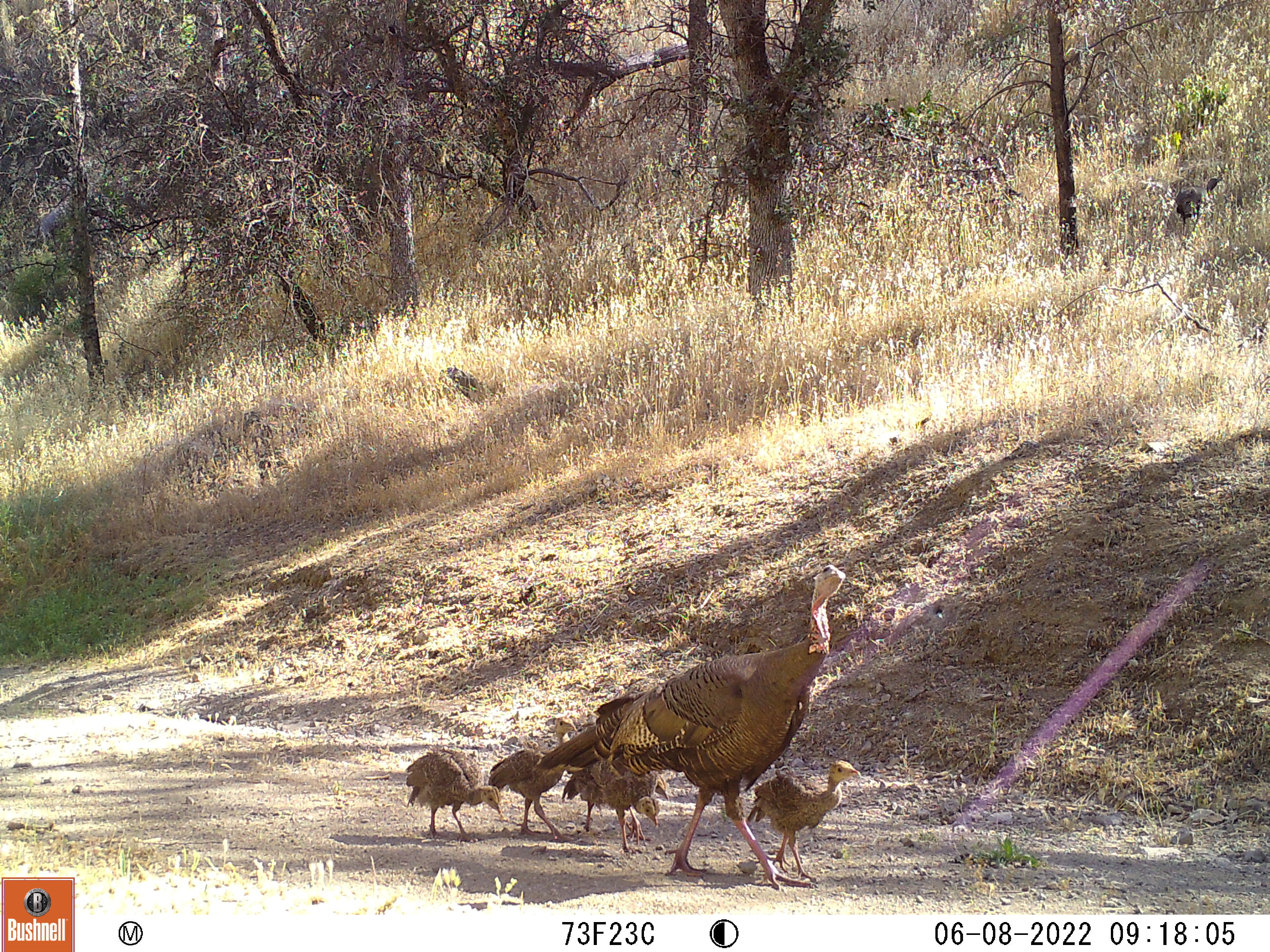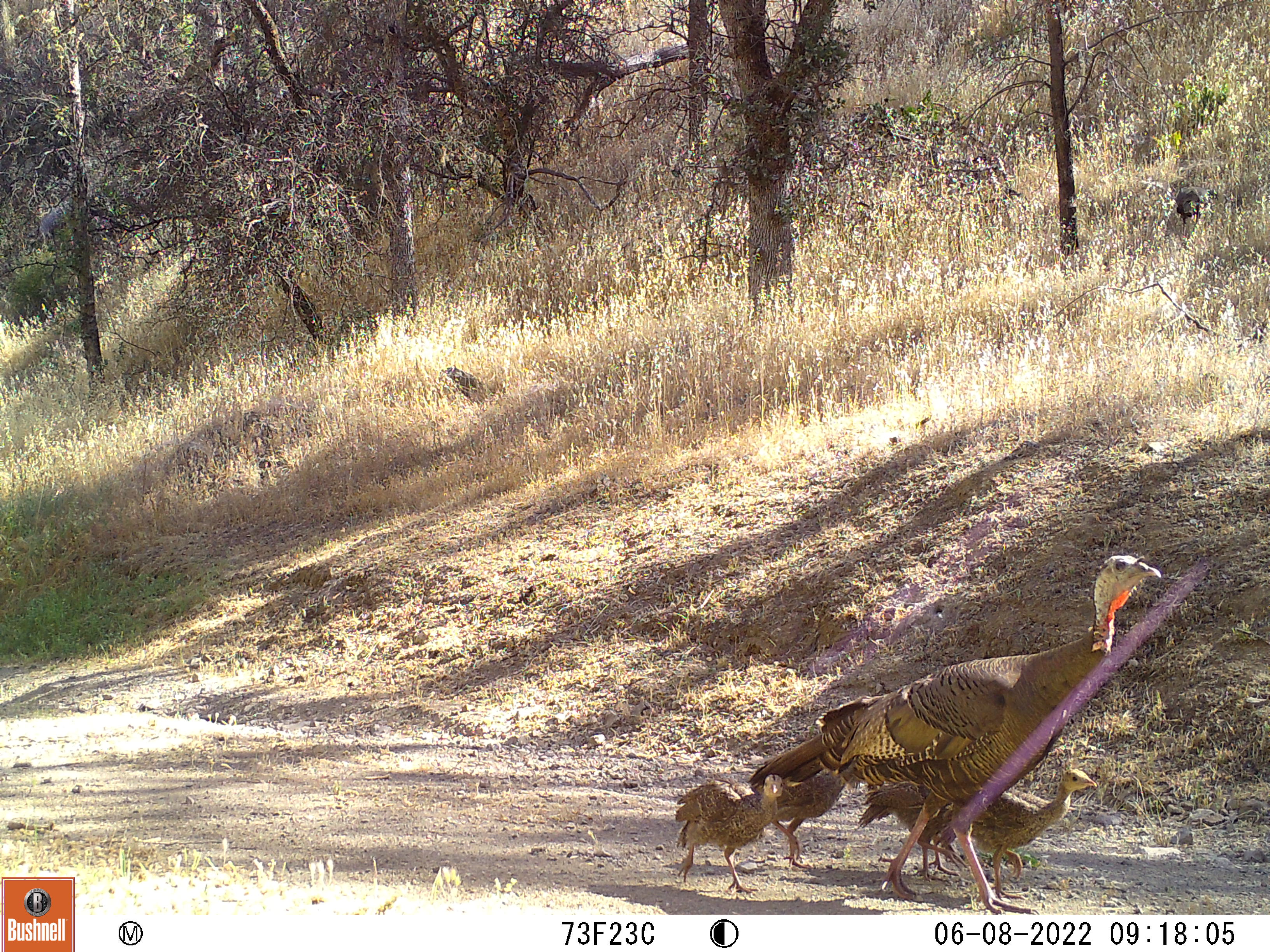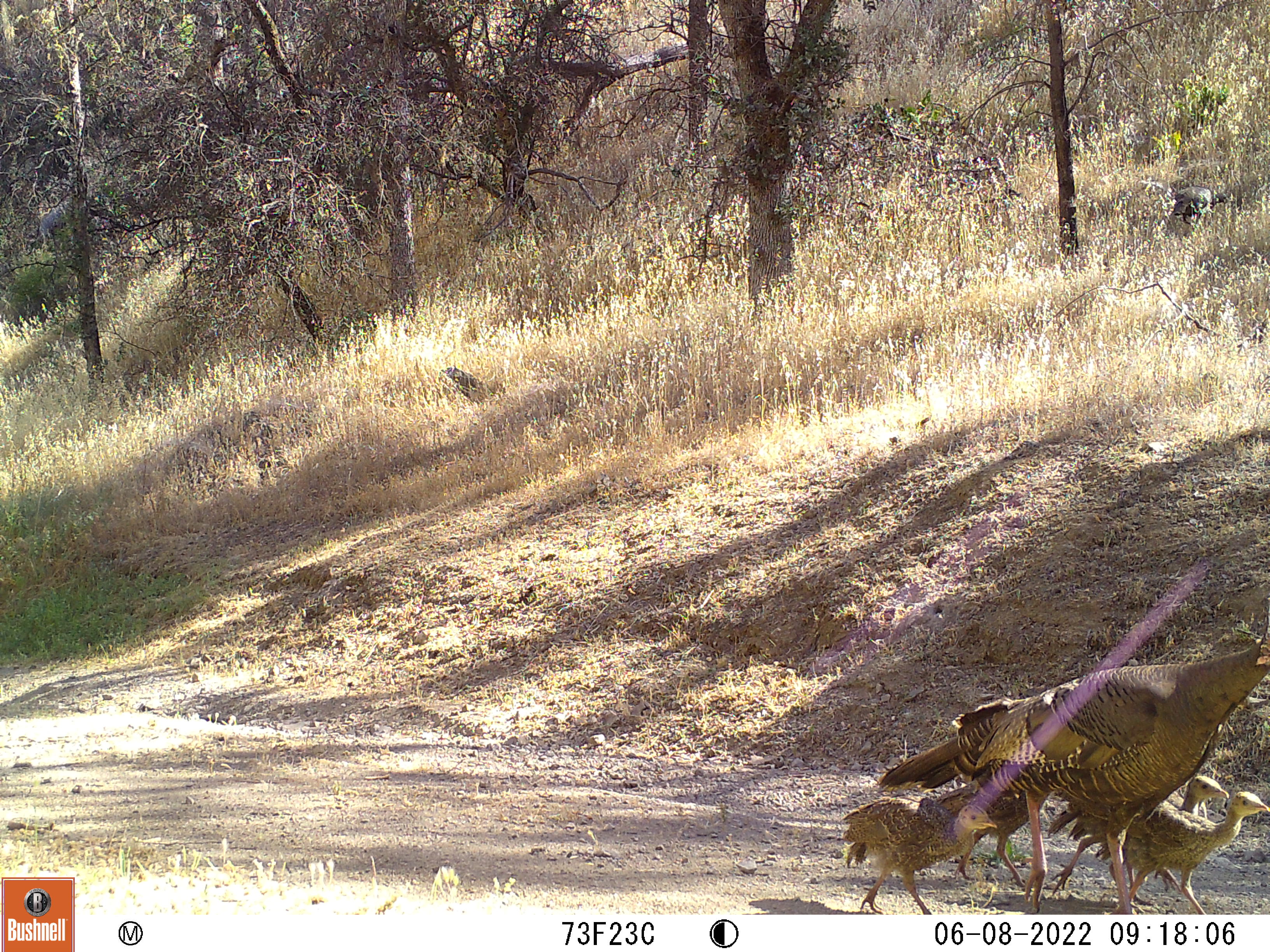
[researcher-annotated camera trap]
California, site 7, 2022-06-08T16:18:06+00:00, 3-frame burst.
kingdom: Animalia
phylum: Chordata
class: Aves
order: Galliformes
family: Phasianidae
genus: Meleagris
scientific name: Meleagris gallopavo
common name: turkey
Turkey (Meleagris gallopavo).